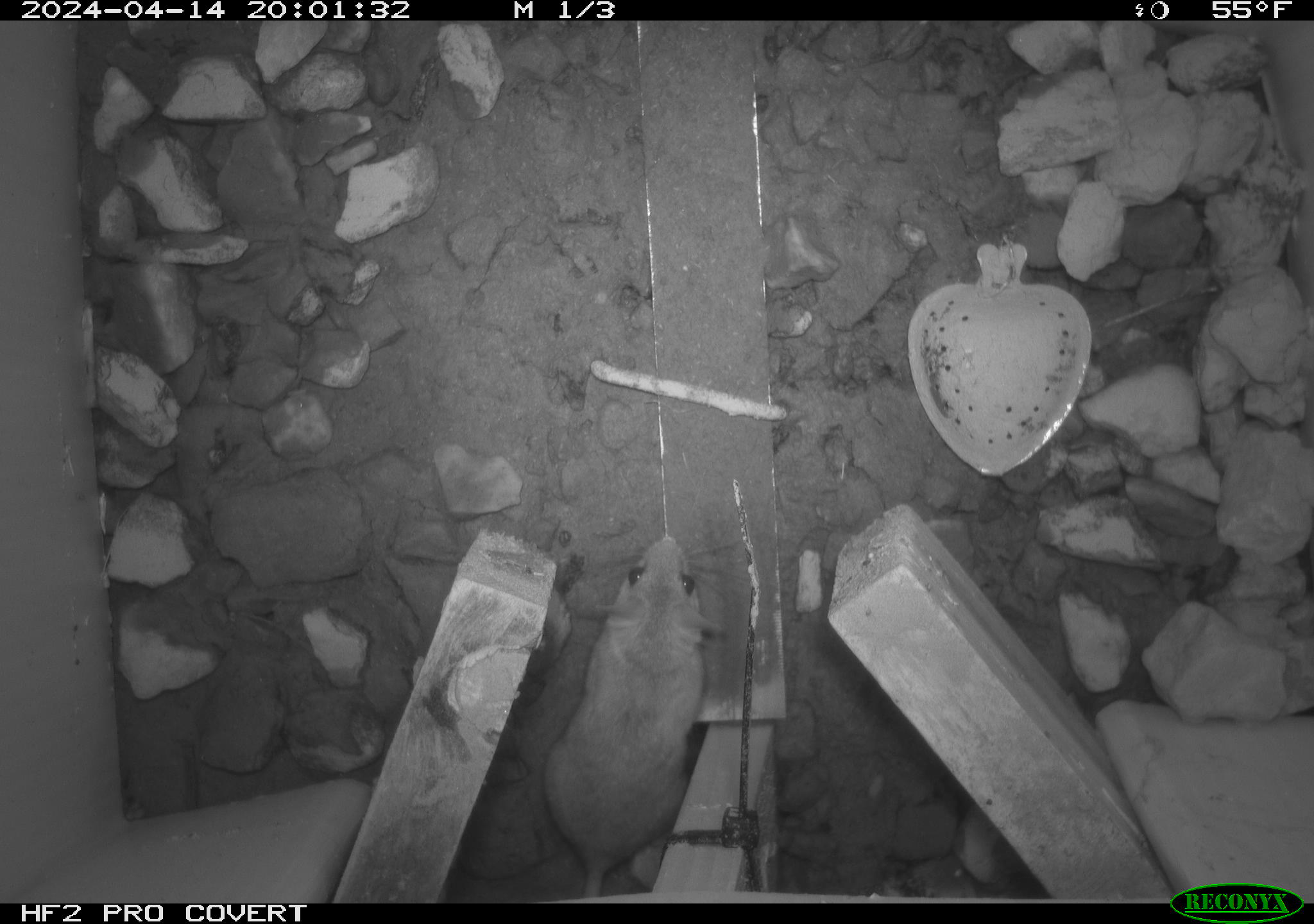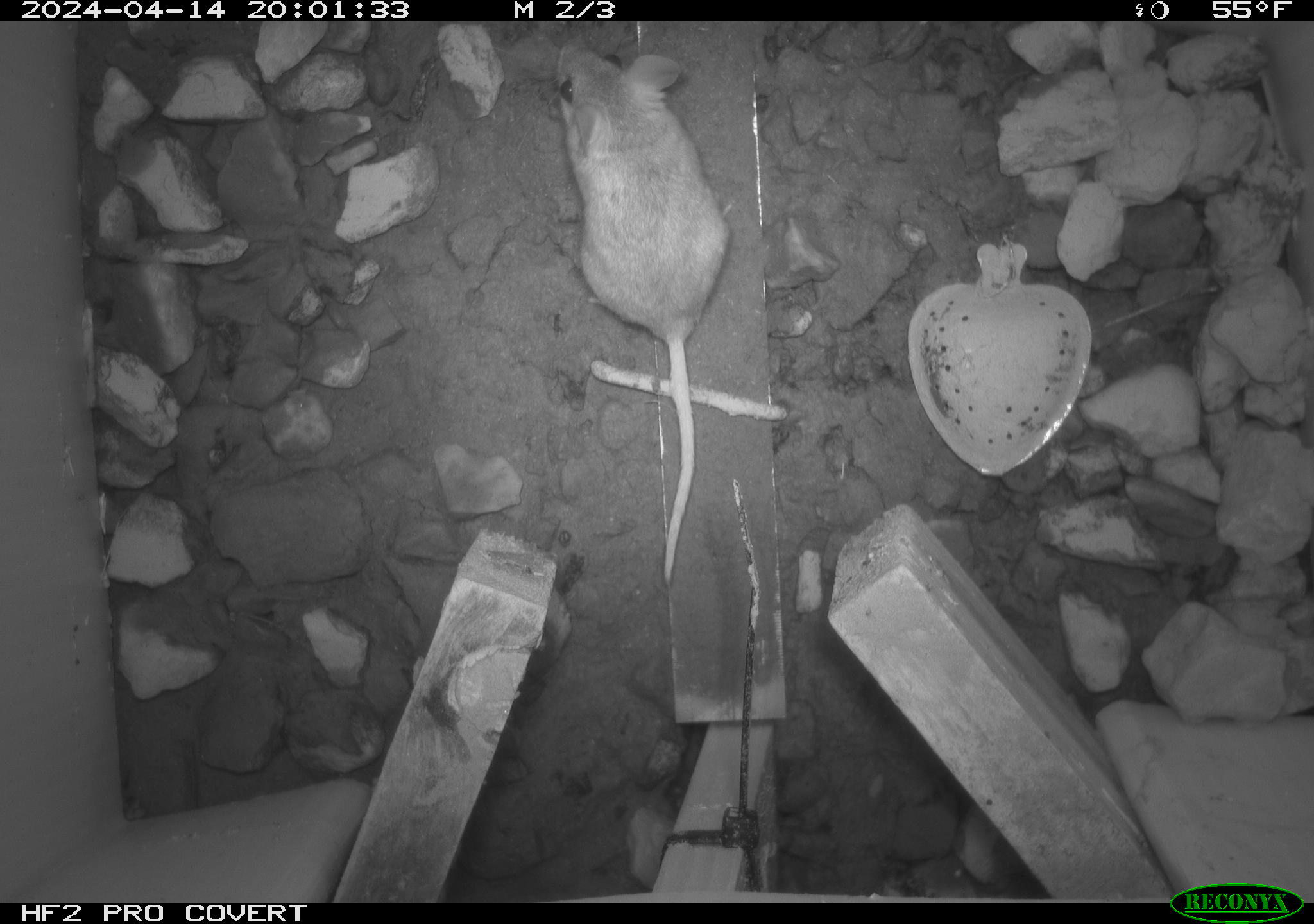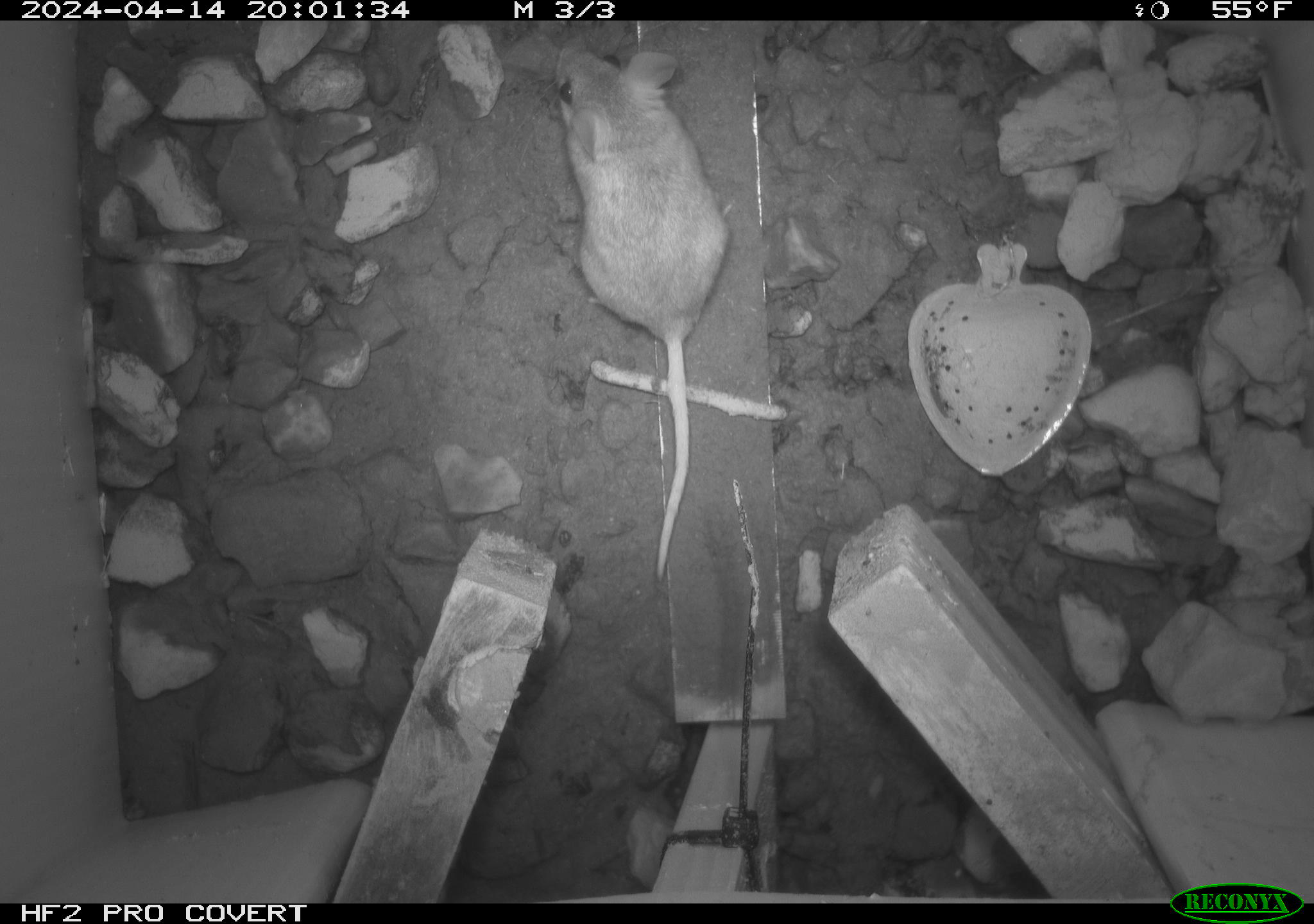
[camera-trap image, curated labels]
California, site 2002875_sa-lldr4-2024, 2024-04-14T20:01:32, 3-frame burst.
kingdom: Animalia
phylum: Chordata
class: Mammalia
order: Rodentia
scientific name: Rodentia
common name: rodent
Rodent (Rodentia).